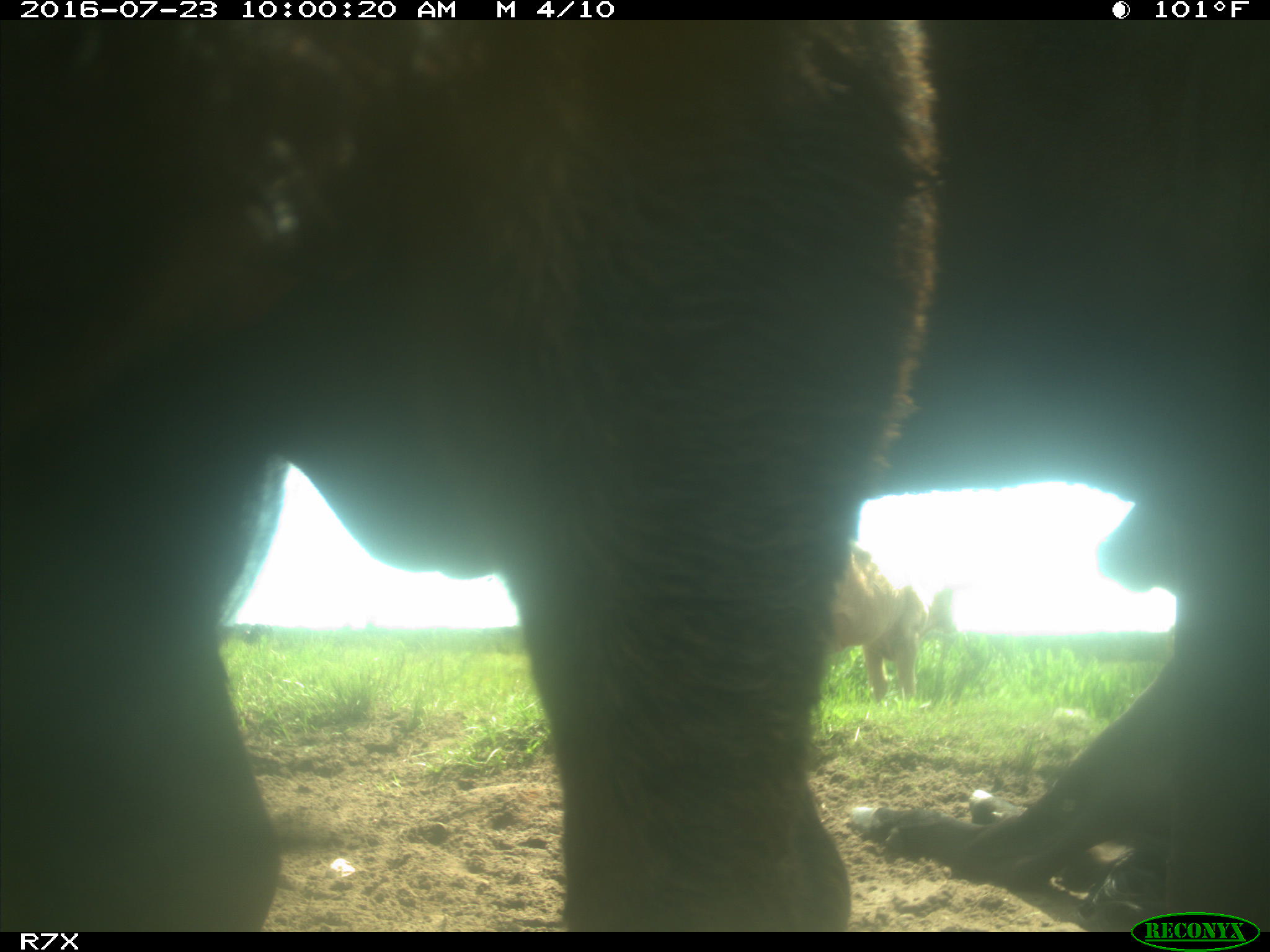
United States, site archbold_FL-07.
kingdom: Animalia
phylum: Chordata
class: Mammalia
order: Artiodactyla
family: Bovidae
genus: Bos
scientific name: Bos taurus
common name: domestic cow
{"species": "Bos taurus (domestic cow)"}